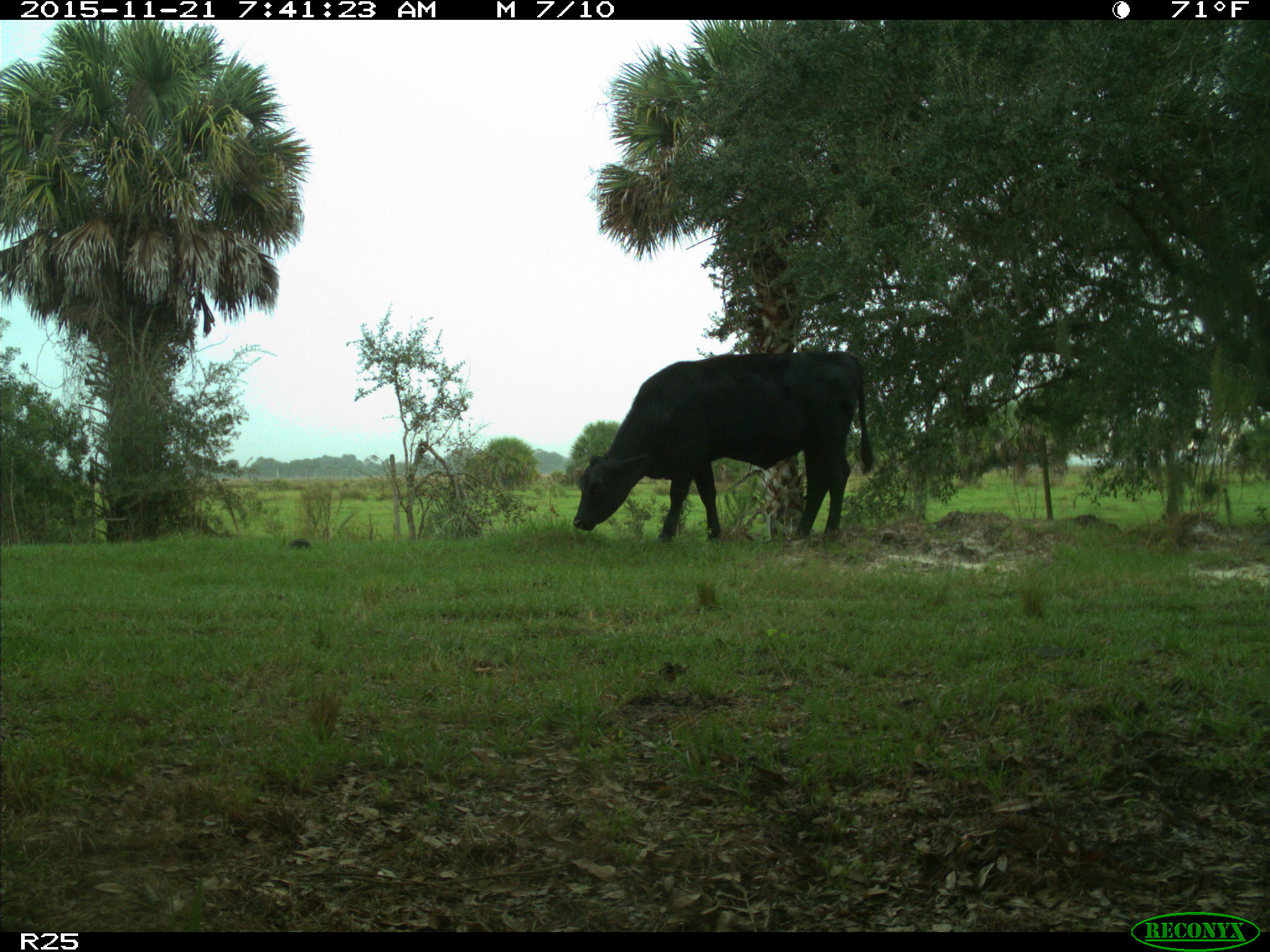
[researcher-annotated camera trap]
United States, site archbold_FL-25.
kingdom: Animalia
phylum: Chordata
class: Mammalia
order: Artiodactyla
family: Bovidae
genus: Bos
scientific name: Bos taurus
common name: domestic cow